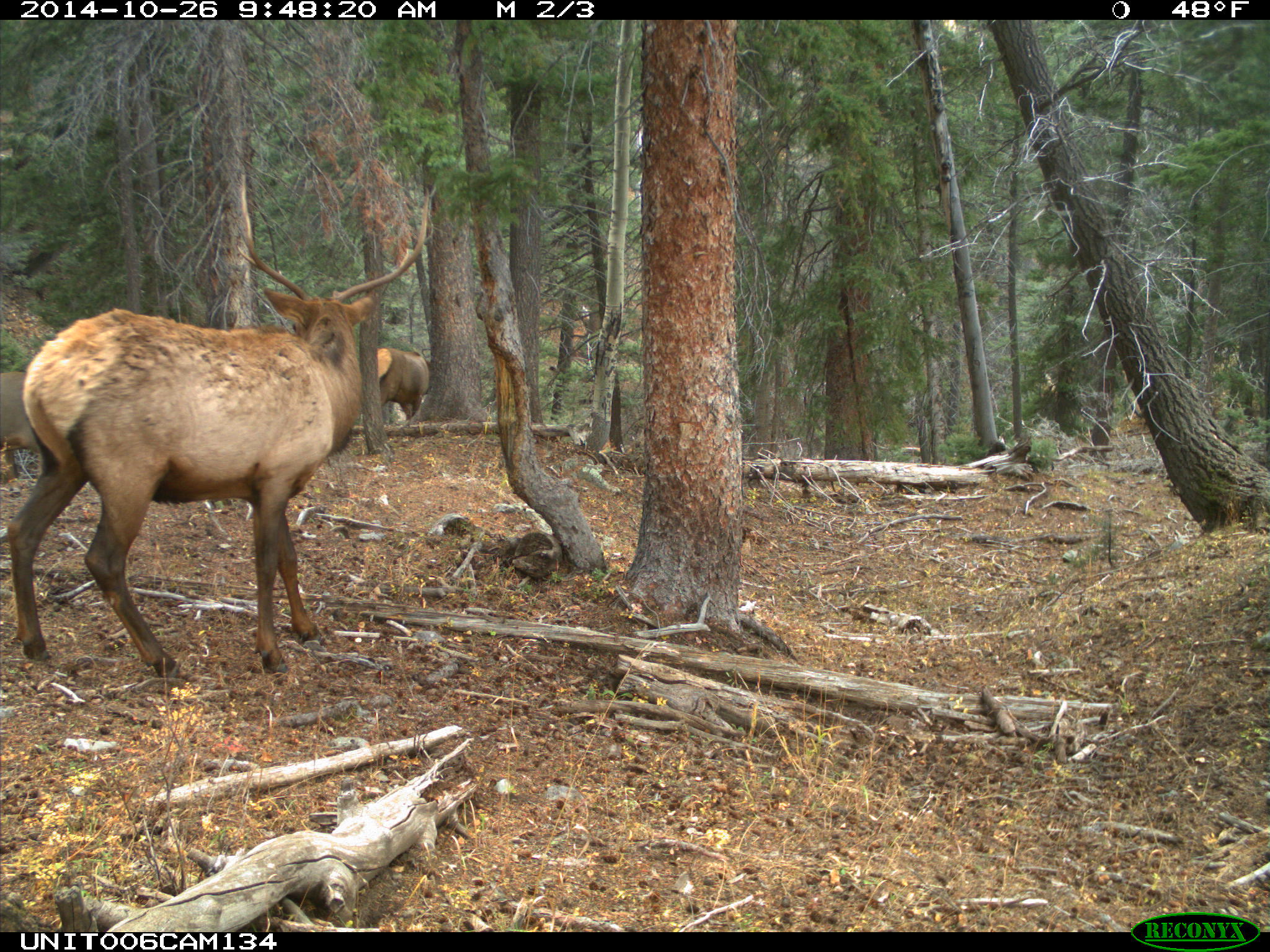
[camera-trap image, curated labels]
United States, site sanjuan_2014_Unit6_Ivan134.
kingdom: Animalia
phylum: Chordata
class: Mammalia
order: Artiodactyla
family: Cervidae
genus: Cervus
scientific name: Cervus elaphus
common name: red deer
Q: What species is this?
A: Cervus elaphus (red deer).